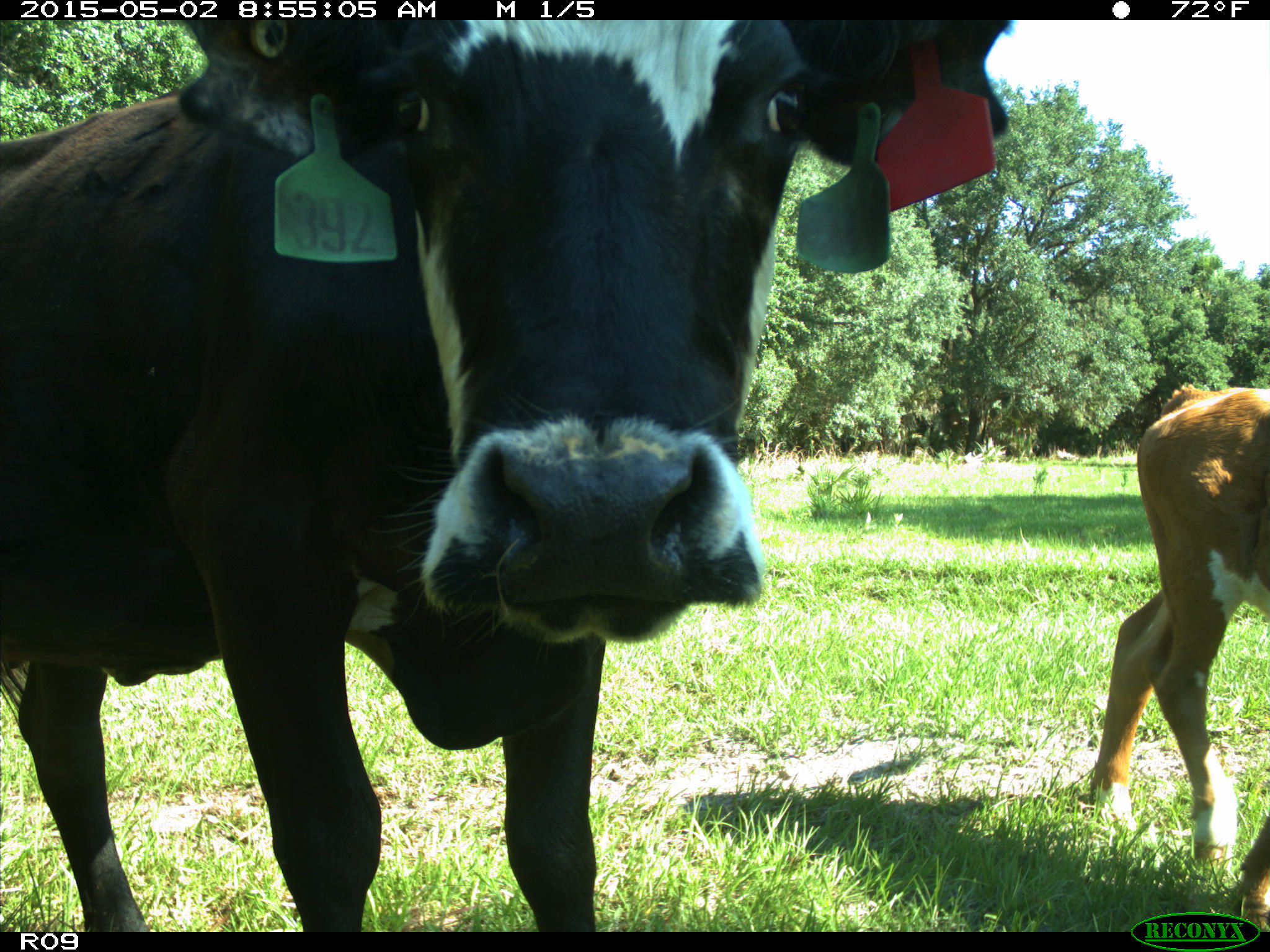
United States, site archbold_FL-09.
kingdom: Animalia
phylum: Chordata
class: Mammalia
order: Artiodactyla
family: Bovidae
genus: Bos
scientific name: Bos taurus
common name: domestic cow